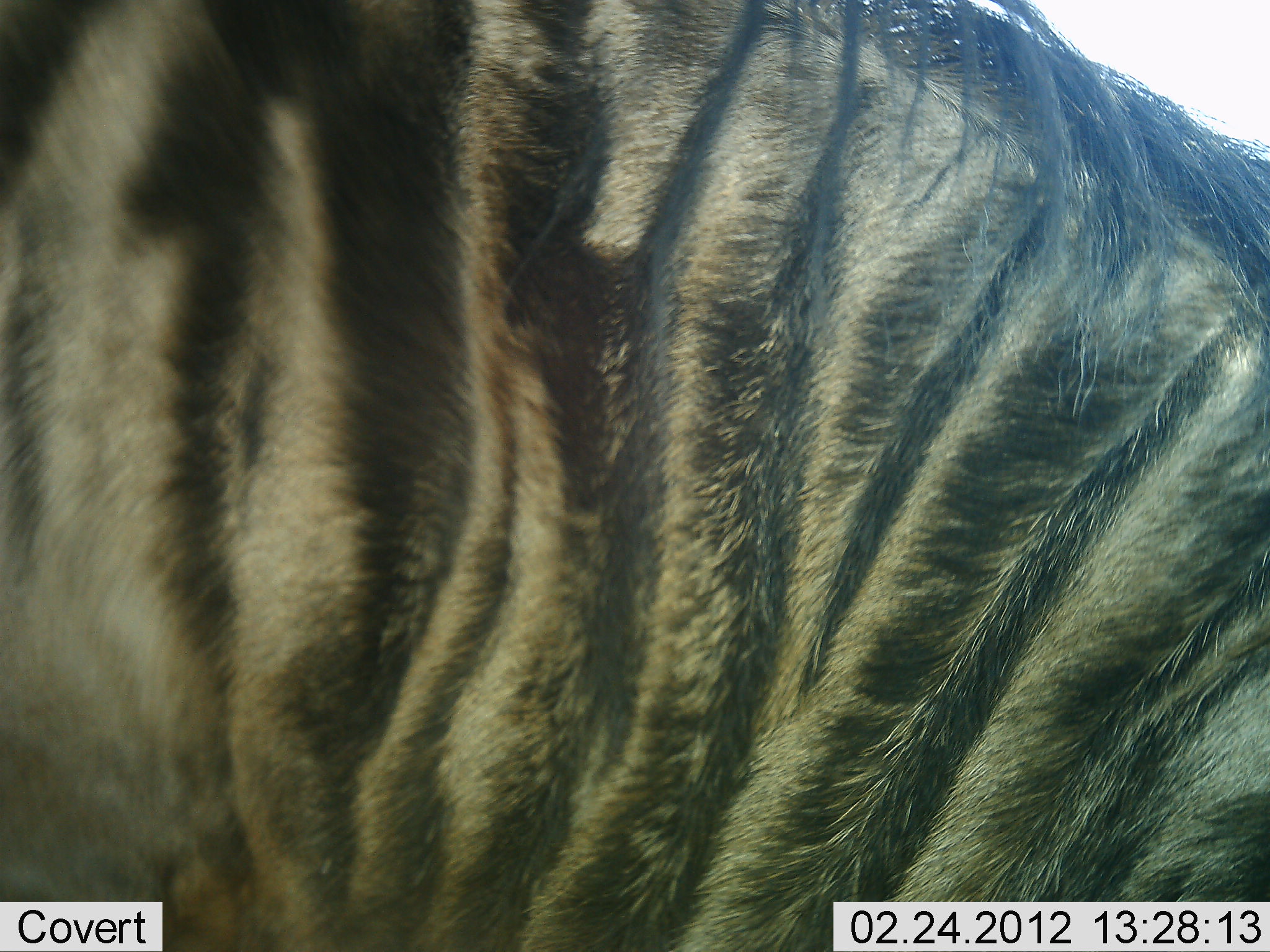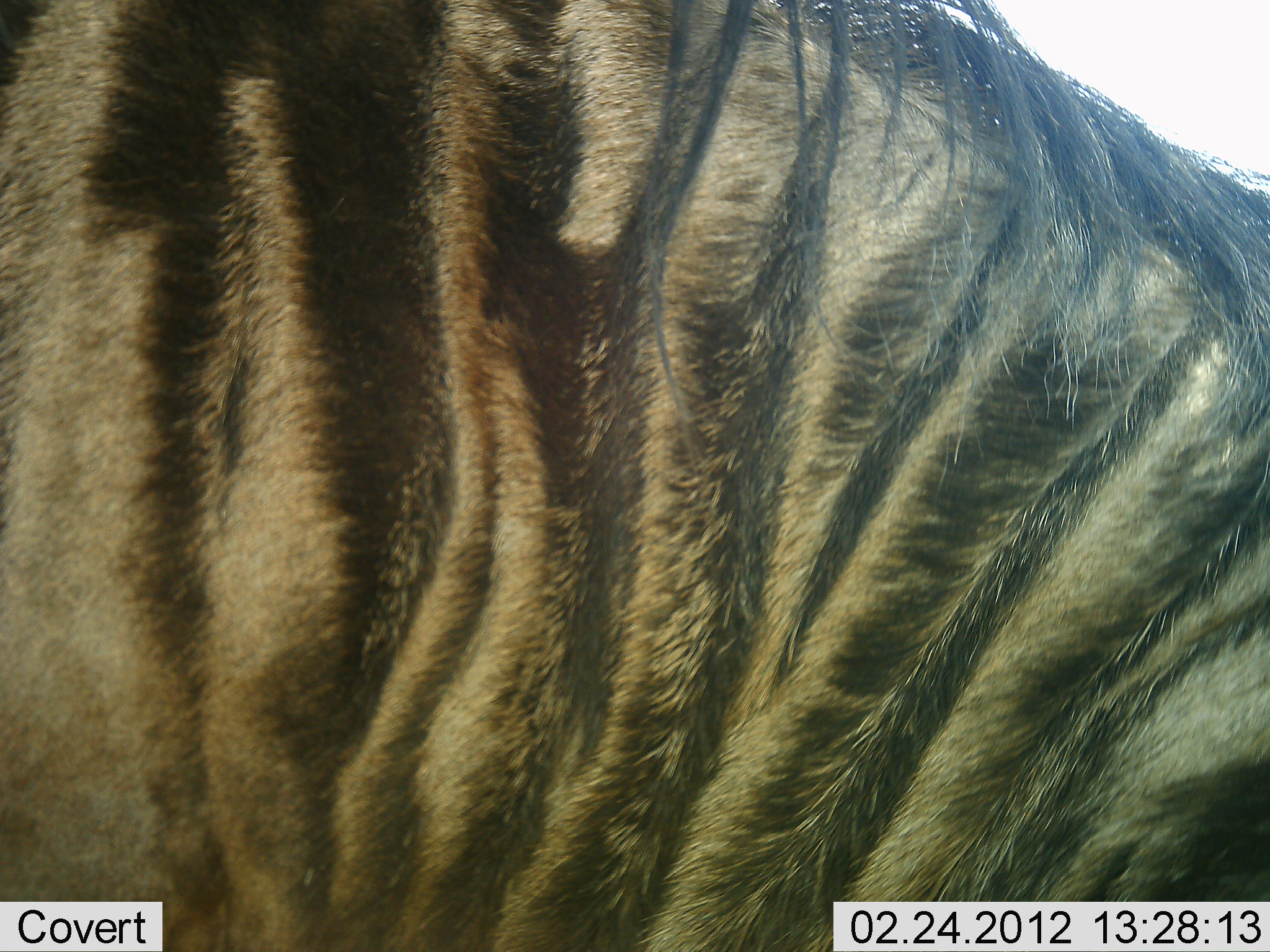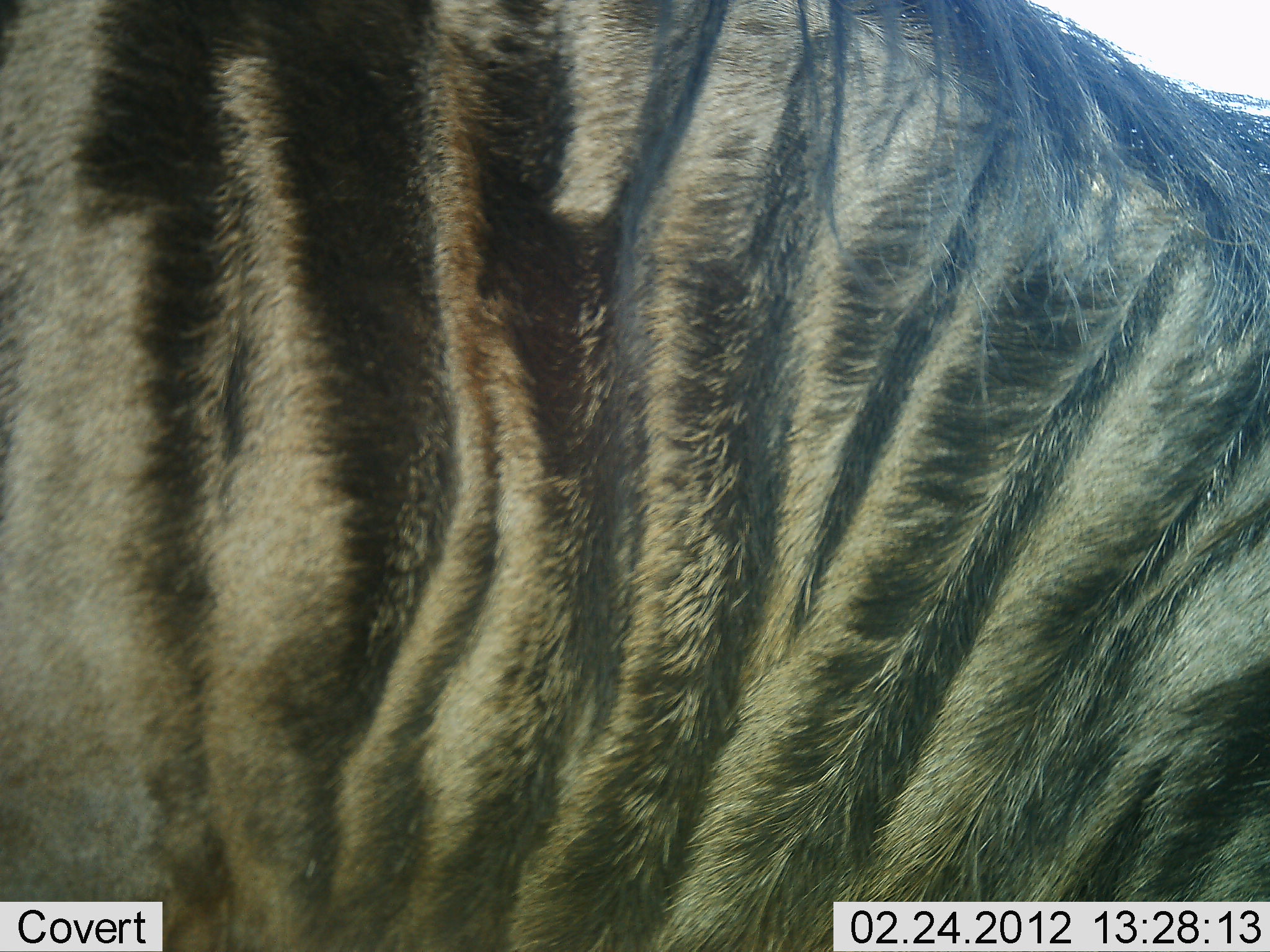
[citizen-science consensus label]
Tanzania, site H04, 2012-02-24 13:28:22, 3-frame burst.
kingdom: Animalia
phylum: Chordata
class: Mammalia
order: Artiodactyla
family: Bovidae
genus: Connochaetes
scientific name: Connochaetes taurinus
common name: blue wildebeest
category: wildebeest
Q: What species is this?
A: Wildebeest (blue wildebeest) (Connochaetes taurinus).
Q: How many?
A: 1.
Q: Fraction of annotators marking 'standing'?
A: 89%.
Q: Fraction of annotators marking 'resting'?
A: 0%.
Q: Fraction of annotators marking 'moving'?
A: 0%.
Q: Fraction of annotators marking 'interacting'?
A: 0%.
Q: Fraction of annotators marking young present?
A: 0%.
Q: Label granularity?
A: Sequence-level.